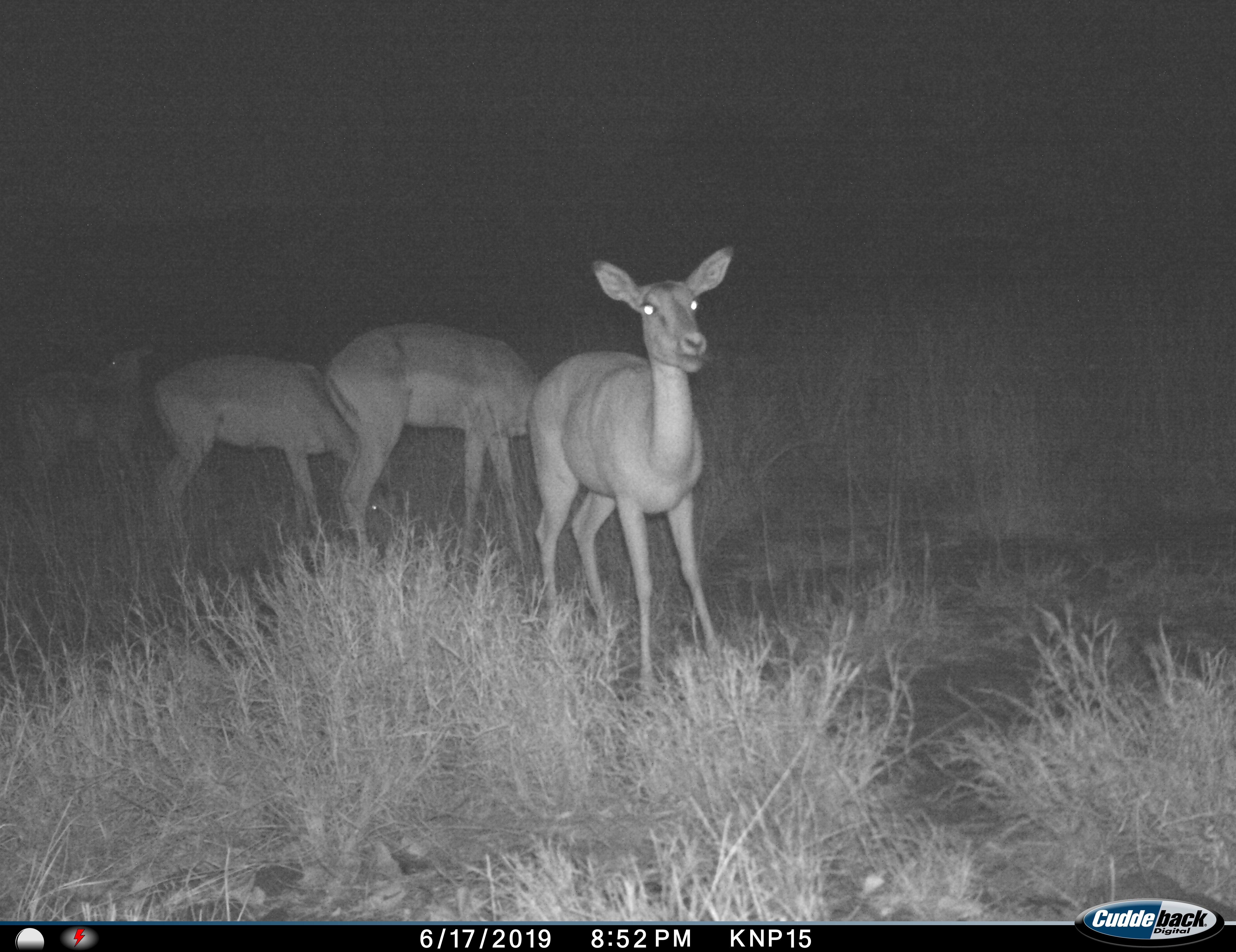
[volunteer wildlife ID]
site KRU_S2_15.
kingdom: Animalia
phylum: Chordata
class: Mammalia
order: Artiodactyla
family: Bovidae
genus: Aepyceros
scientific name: Aepyceros melampus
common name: impala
Impala (Aepyceros melampus), count 4. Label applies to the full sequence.